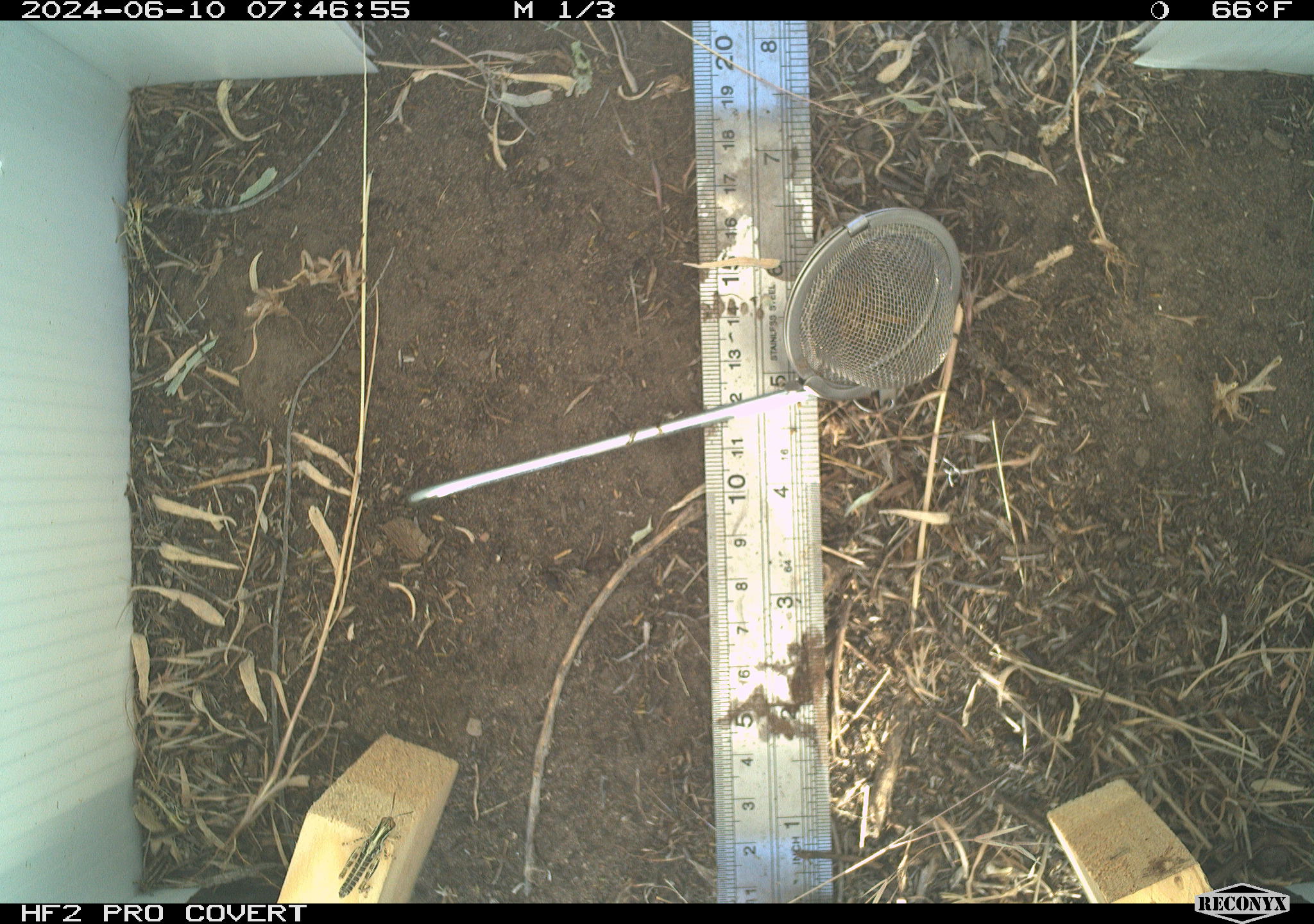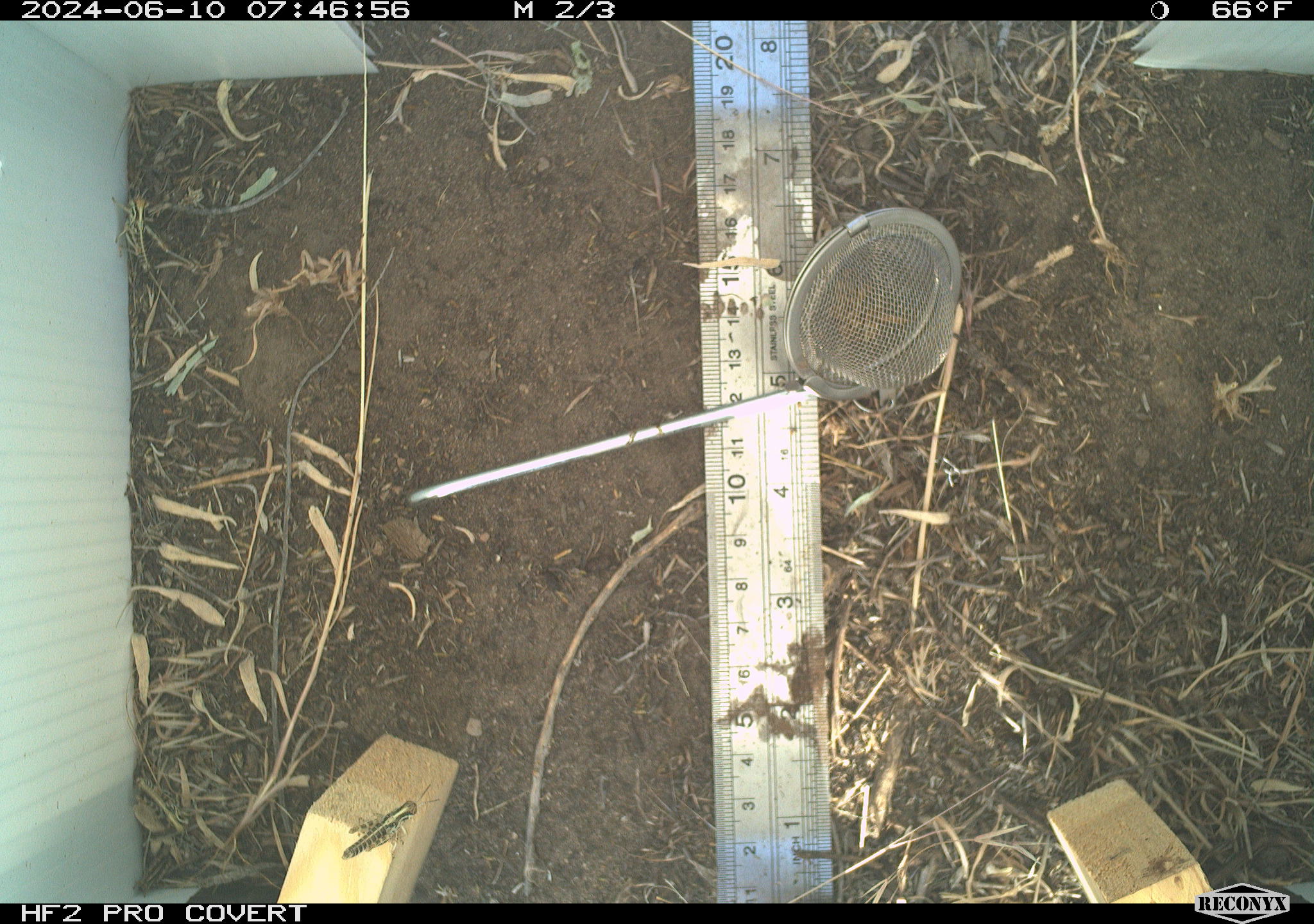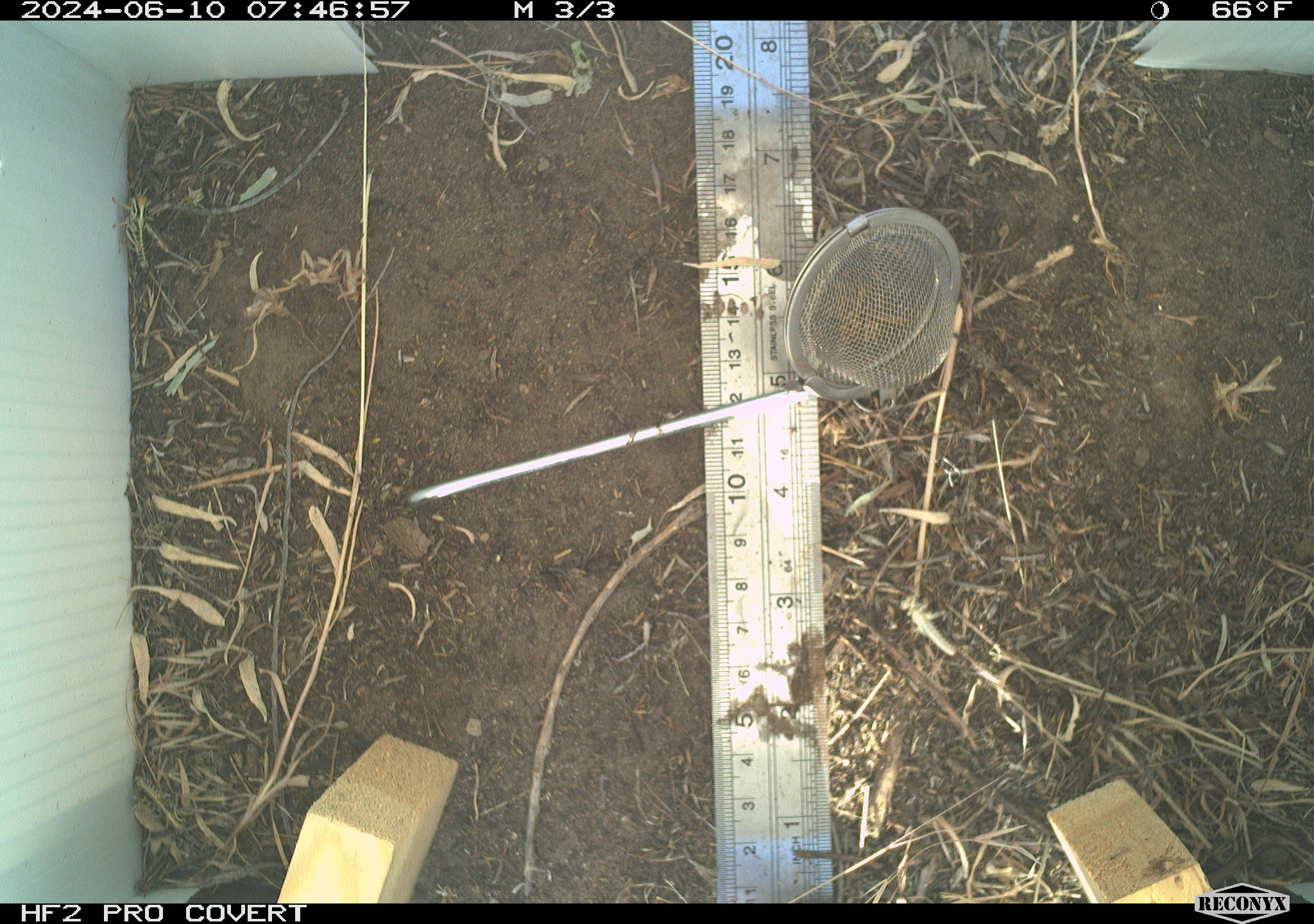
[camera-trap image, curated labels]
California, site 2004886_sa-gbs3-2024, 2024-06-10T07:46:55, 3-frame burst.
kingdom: Animalia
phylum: Arthropoda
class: Insecta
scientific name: Insecta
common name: insect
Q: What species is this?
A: Insect (Insecta).